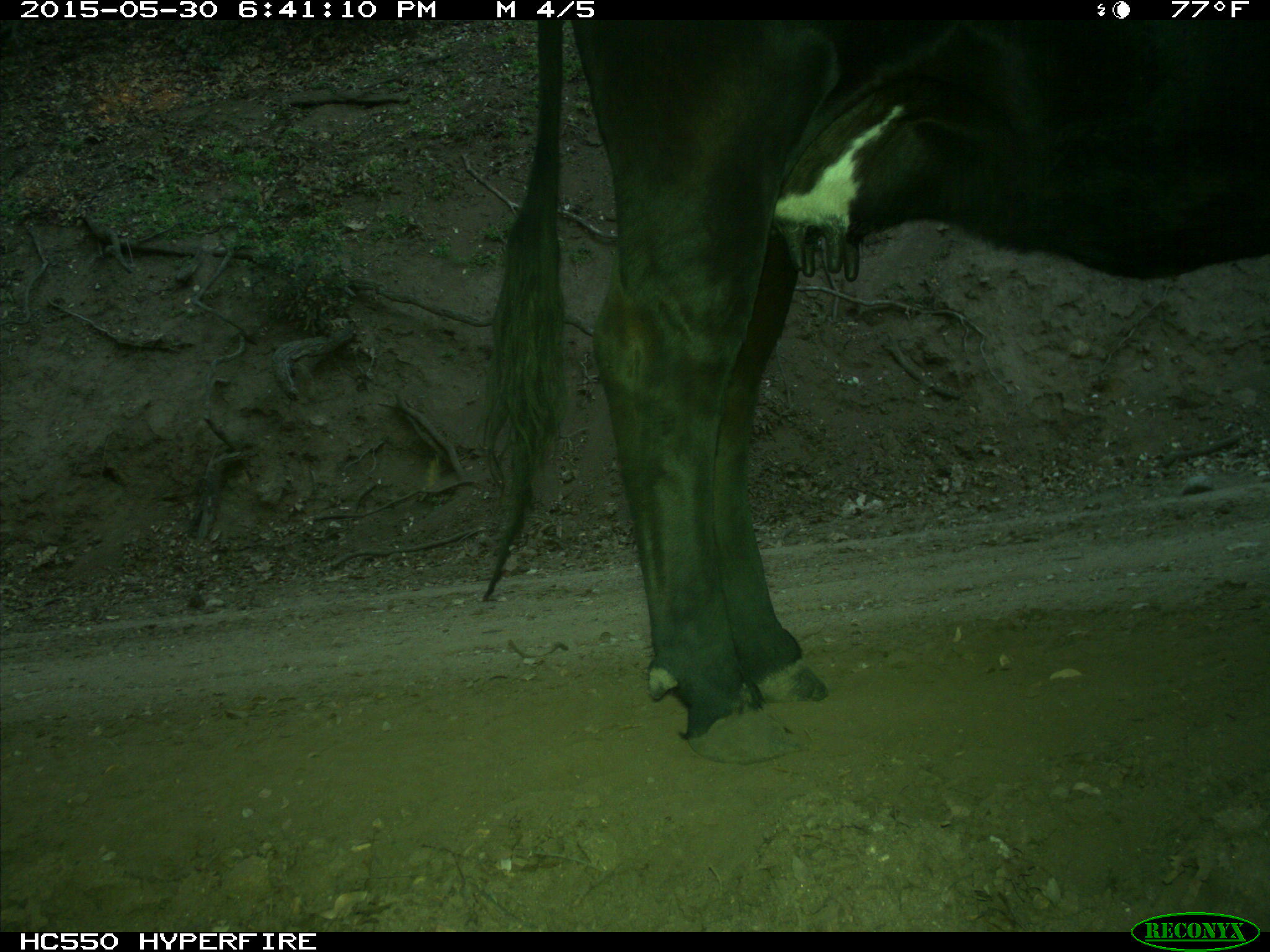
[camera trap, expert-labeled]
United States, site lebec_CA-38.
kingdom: Animalia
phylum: Chordata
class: Mammalia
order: Artiodactyla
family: Bovidae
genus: Bos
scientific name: Bos taurus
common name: domestic cow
Bos taurus (domestic cow).